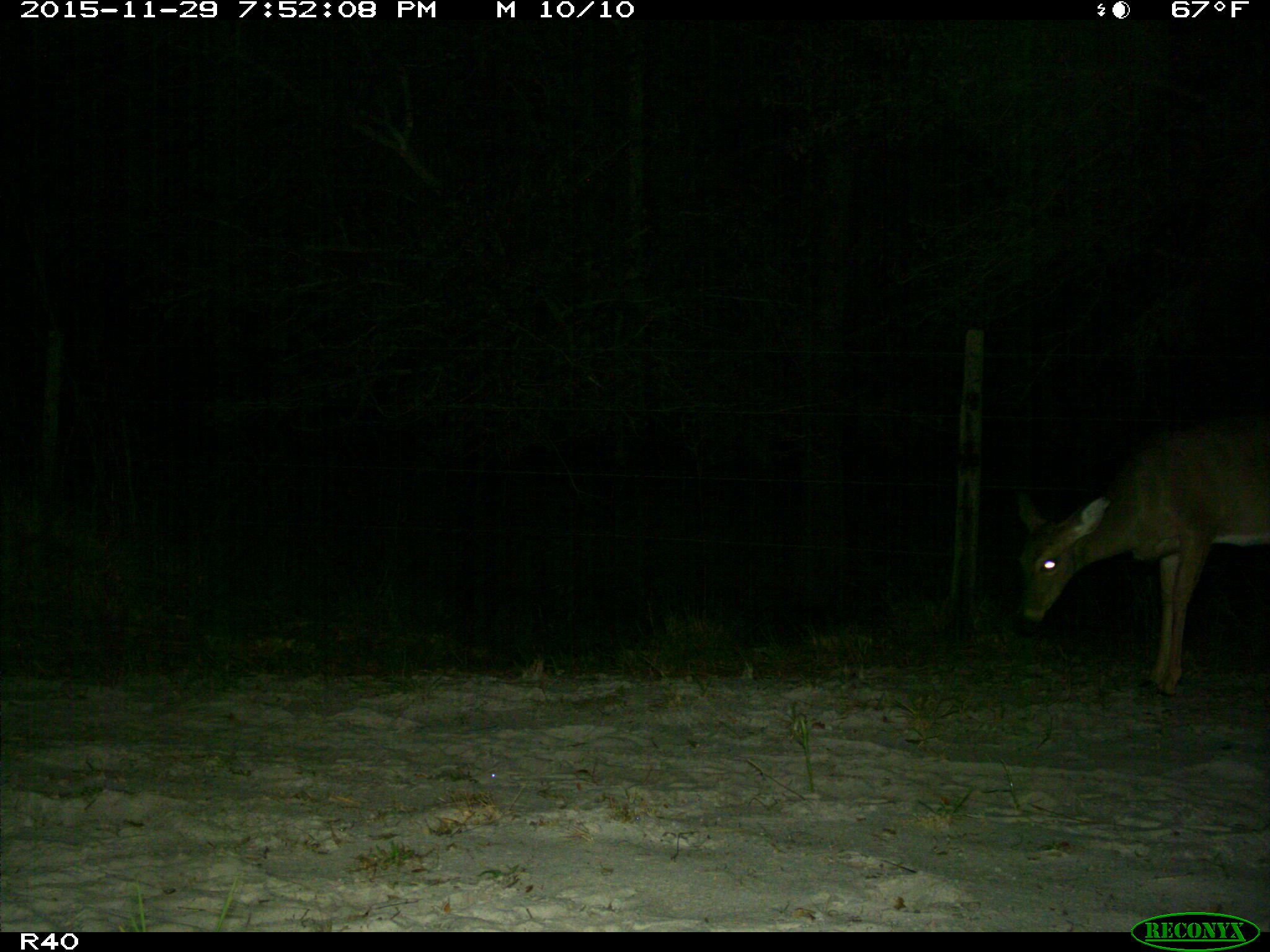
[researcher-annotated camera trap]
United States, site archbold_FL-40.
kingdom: Animalia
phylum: Chordata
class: Mammalia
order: Artiodactyla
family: Cervidae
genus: Odocoileus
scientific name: Odocoileus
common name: deer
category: unidentified deer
Unidentified deer (deer) (Odocoileus).